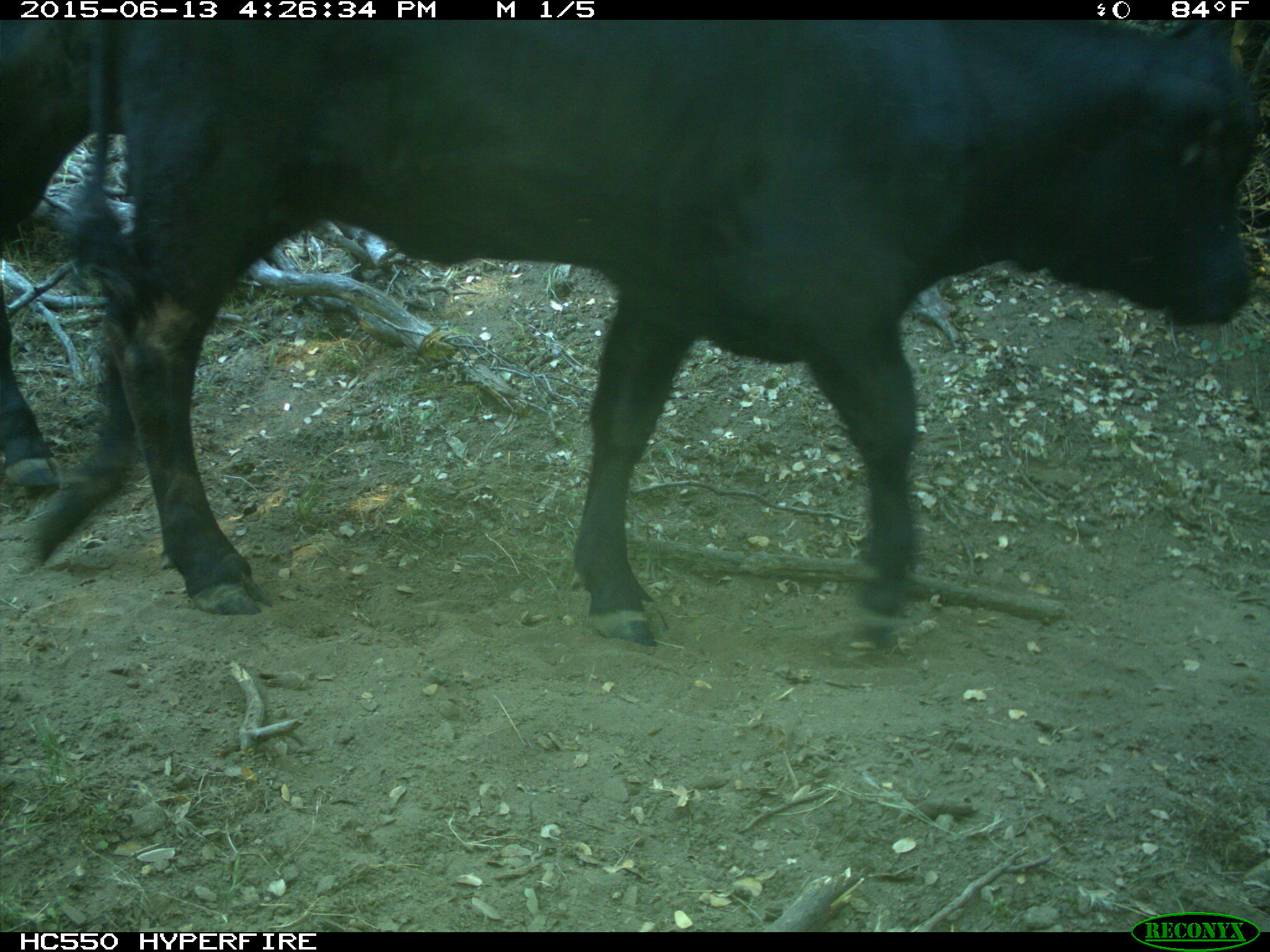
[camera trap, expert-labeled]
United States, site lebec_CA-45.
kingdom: Animalia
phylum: Chordata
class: Mammalia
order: Artiodactyla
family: Bovidae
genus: Bos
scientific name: Bos taurus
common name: domestic cow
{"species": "Bos taurus (domestic cow)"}